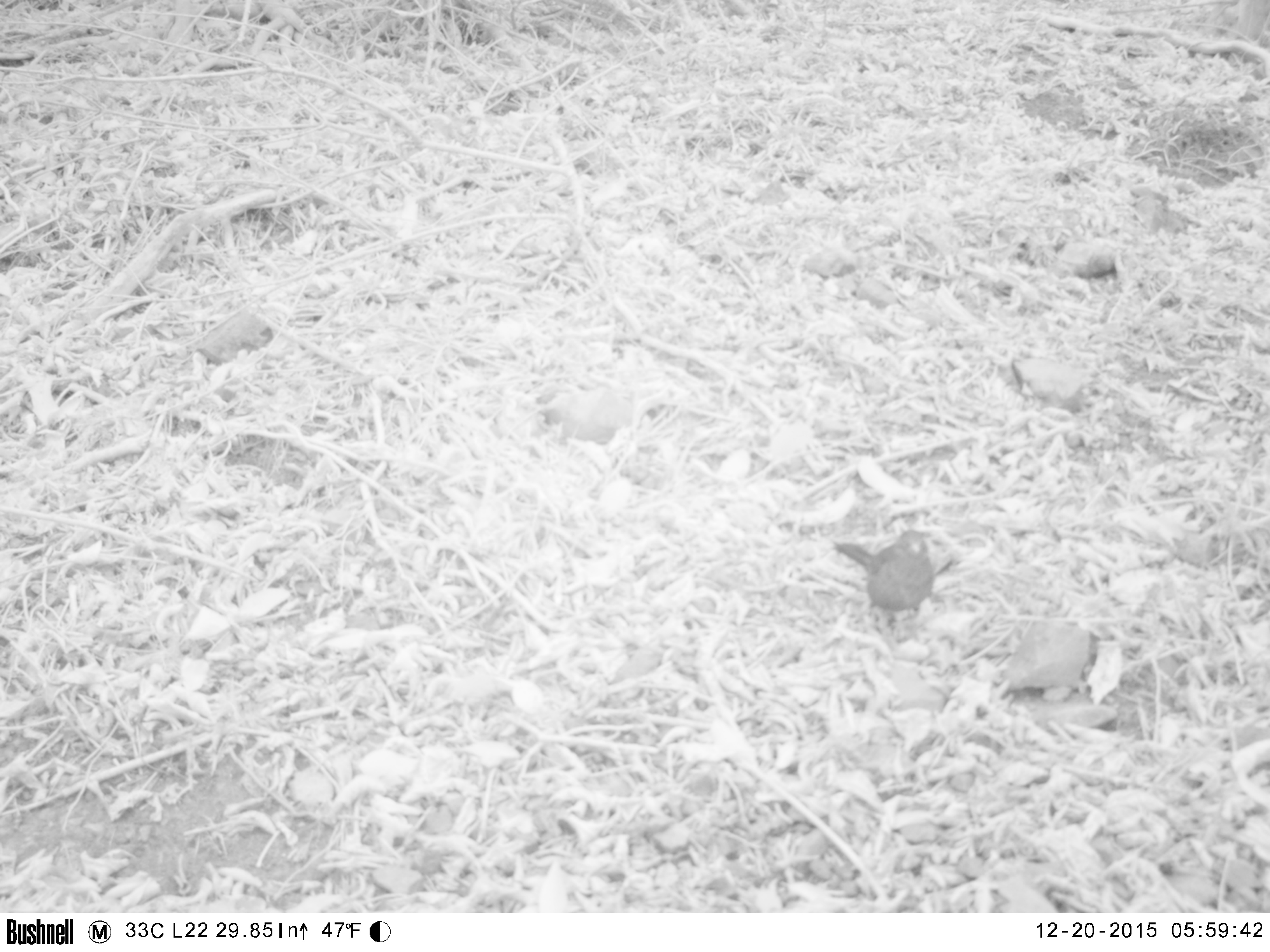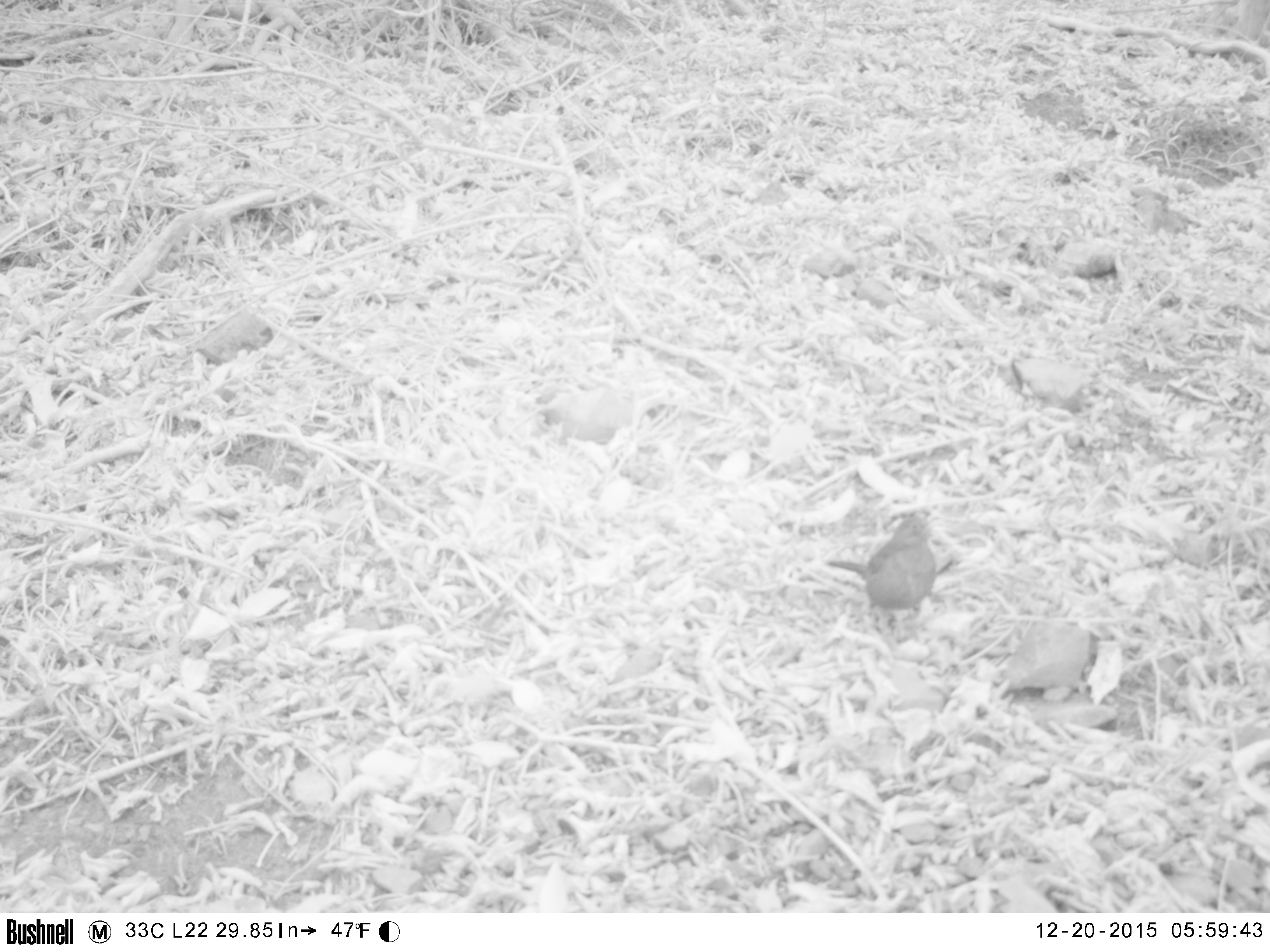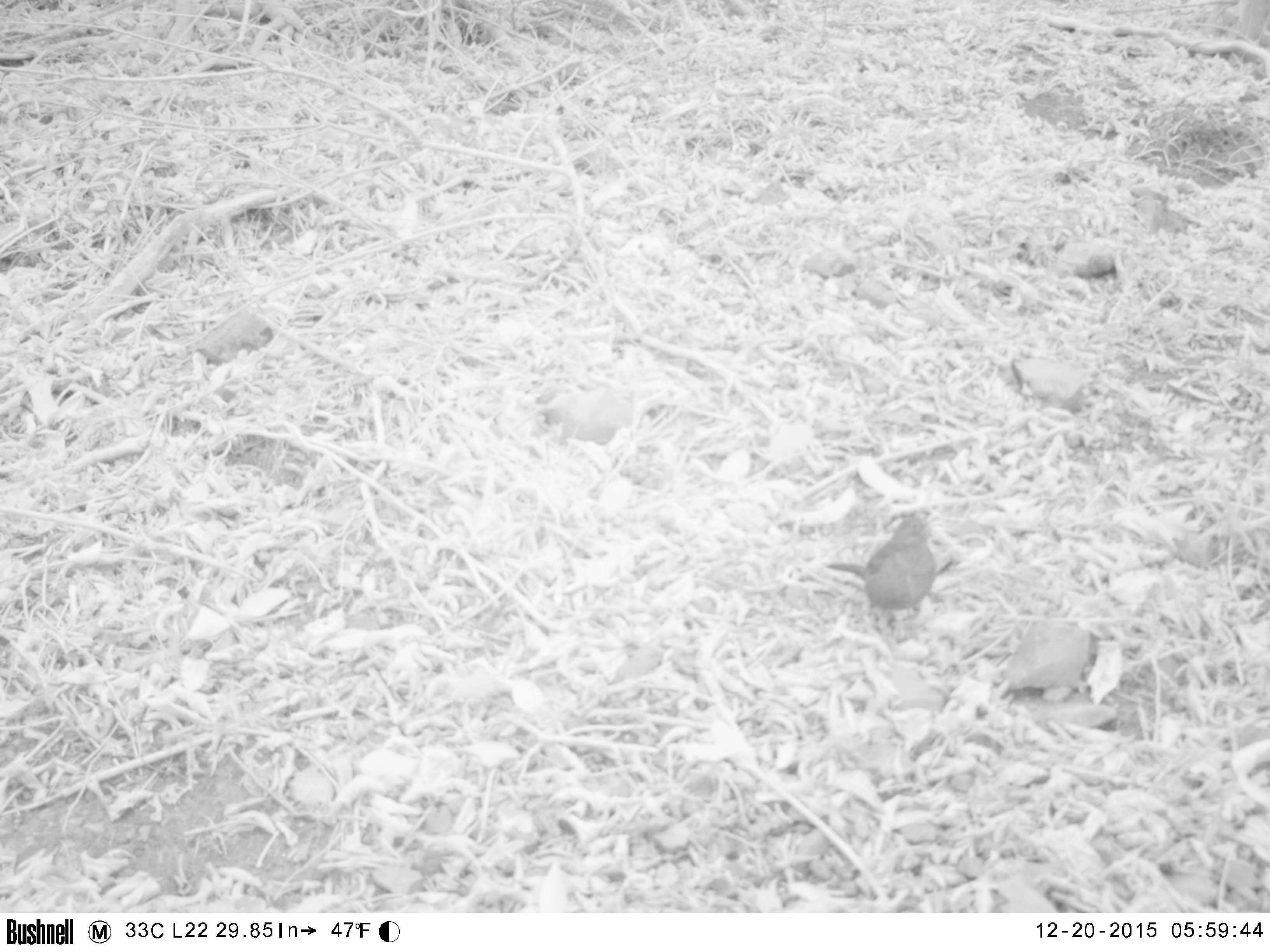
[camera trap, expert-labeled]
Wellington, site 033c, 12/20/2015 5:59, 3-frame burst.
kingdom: Animalia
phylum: Chordata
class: Aves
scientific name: Aves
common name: bird